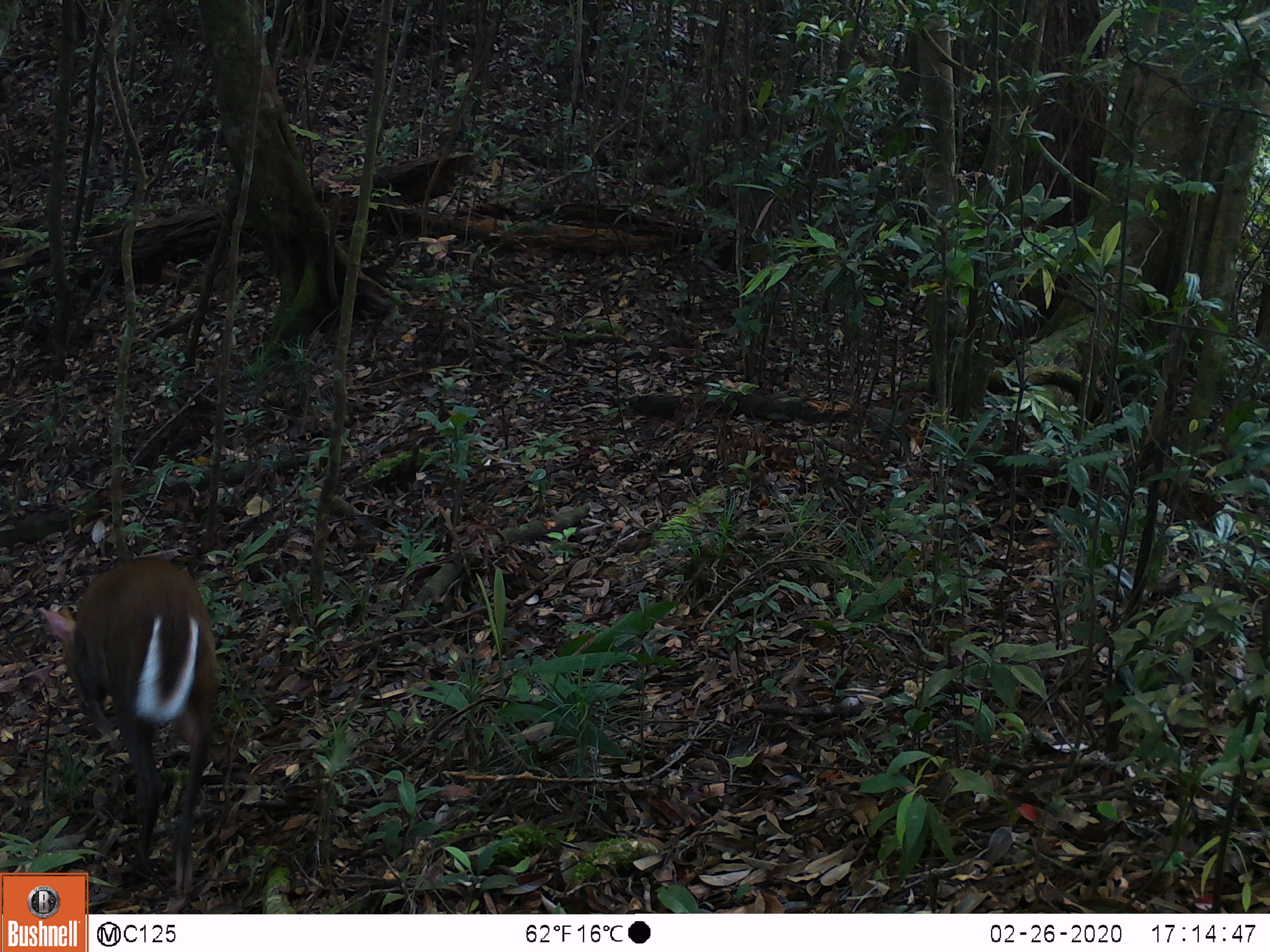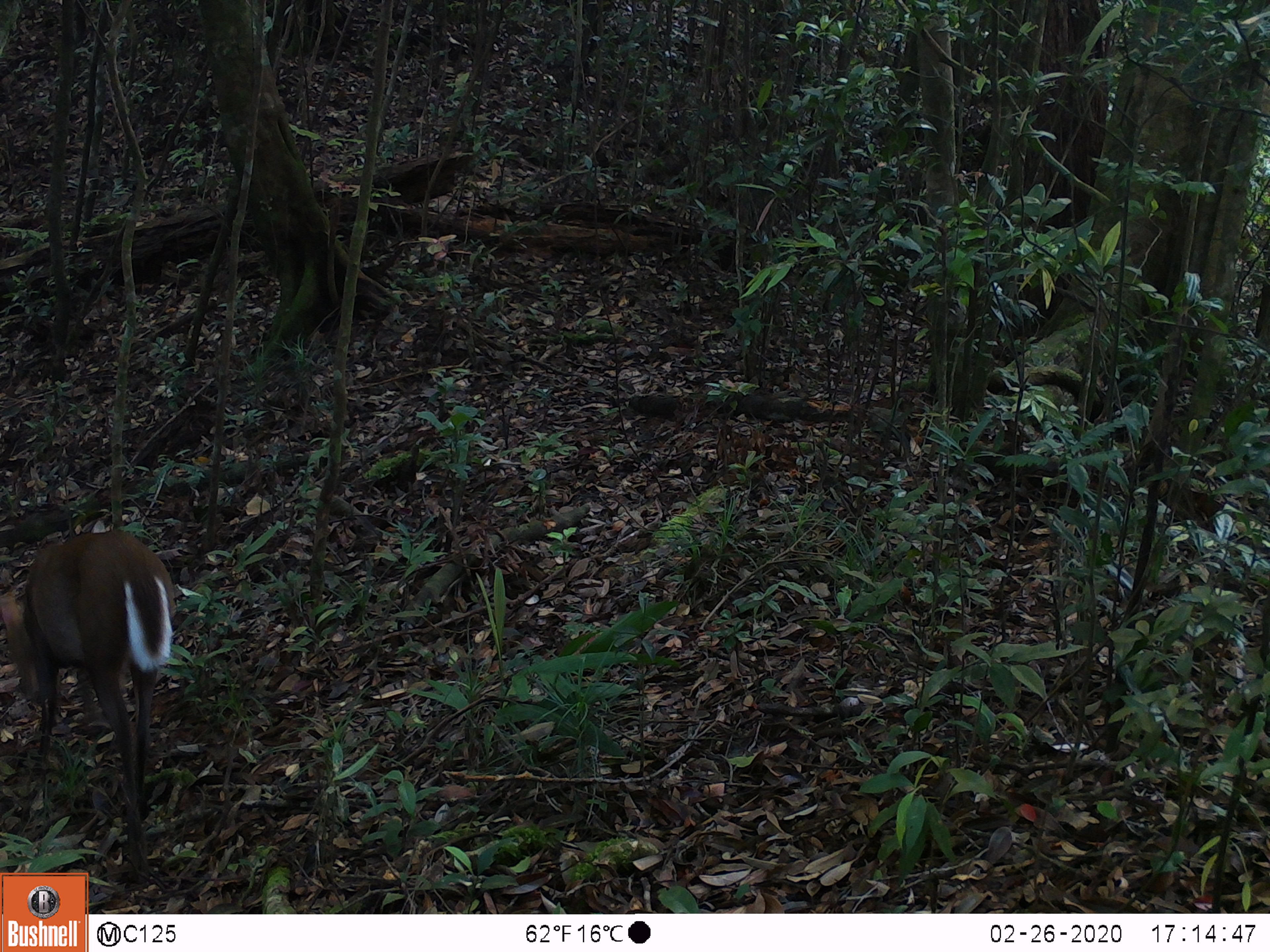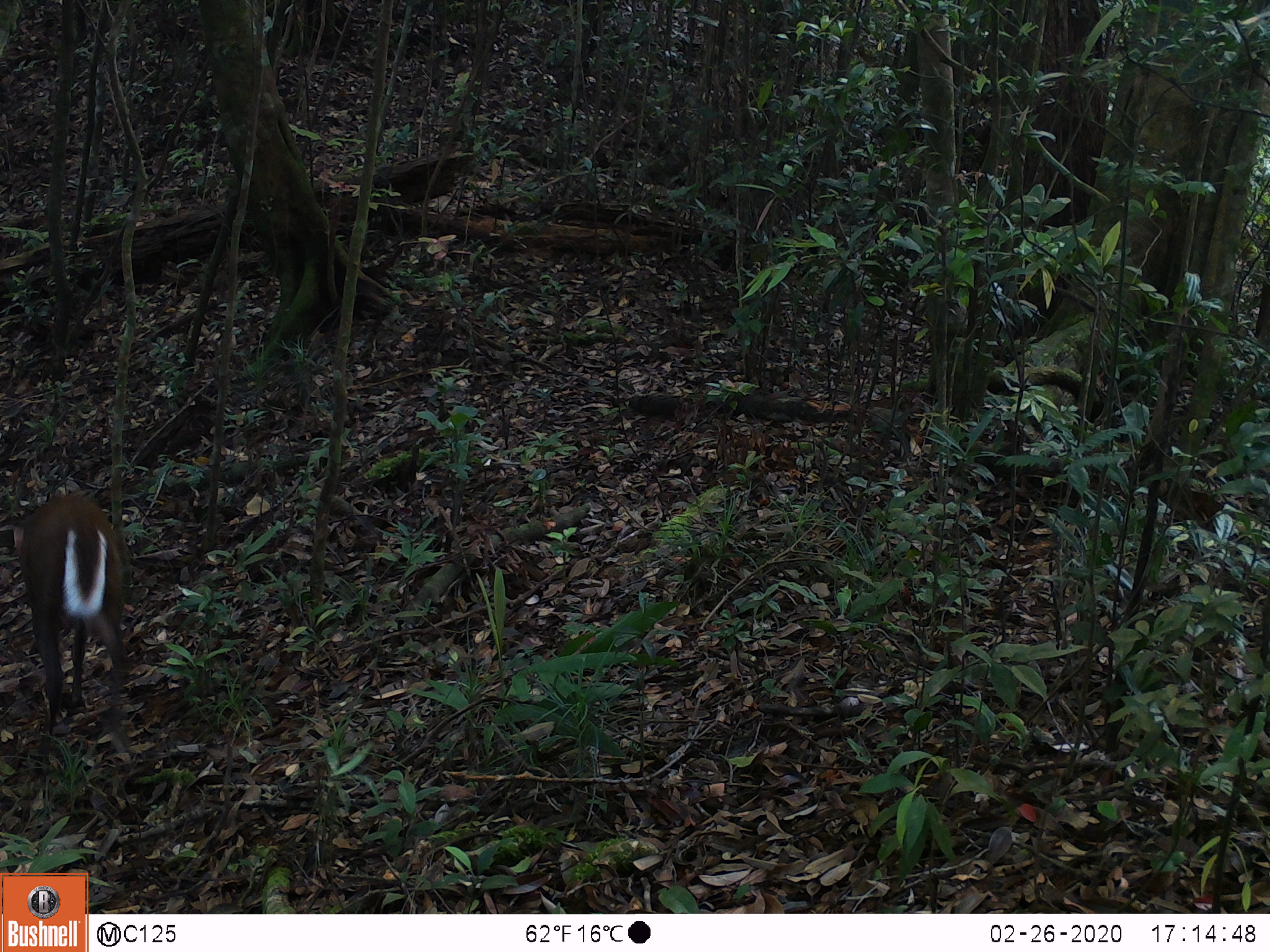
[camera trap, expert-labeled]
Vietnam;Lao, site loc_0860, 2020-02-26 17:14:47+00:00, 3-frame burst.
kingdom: Animalia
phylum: Chordata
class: Mammalia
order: Artiodactyla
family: Cervidae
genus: Muntiacus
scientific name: Muntiacus rooseveltorum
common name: roosevelt's muntjac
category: roosevelts muntjac group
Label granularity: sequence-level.